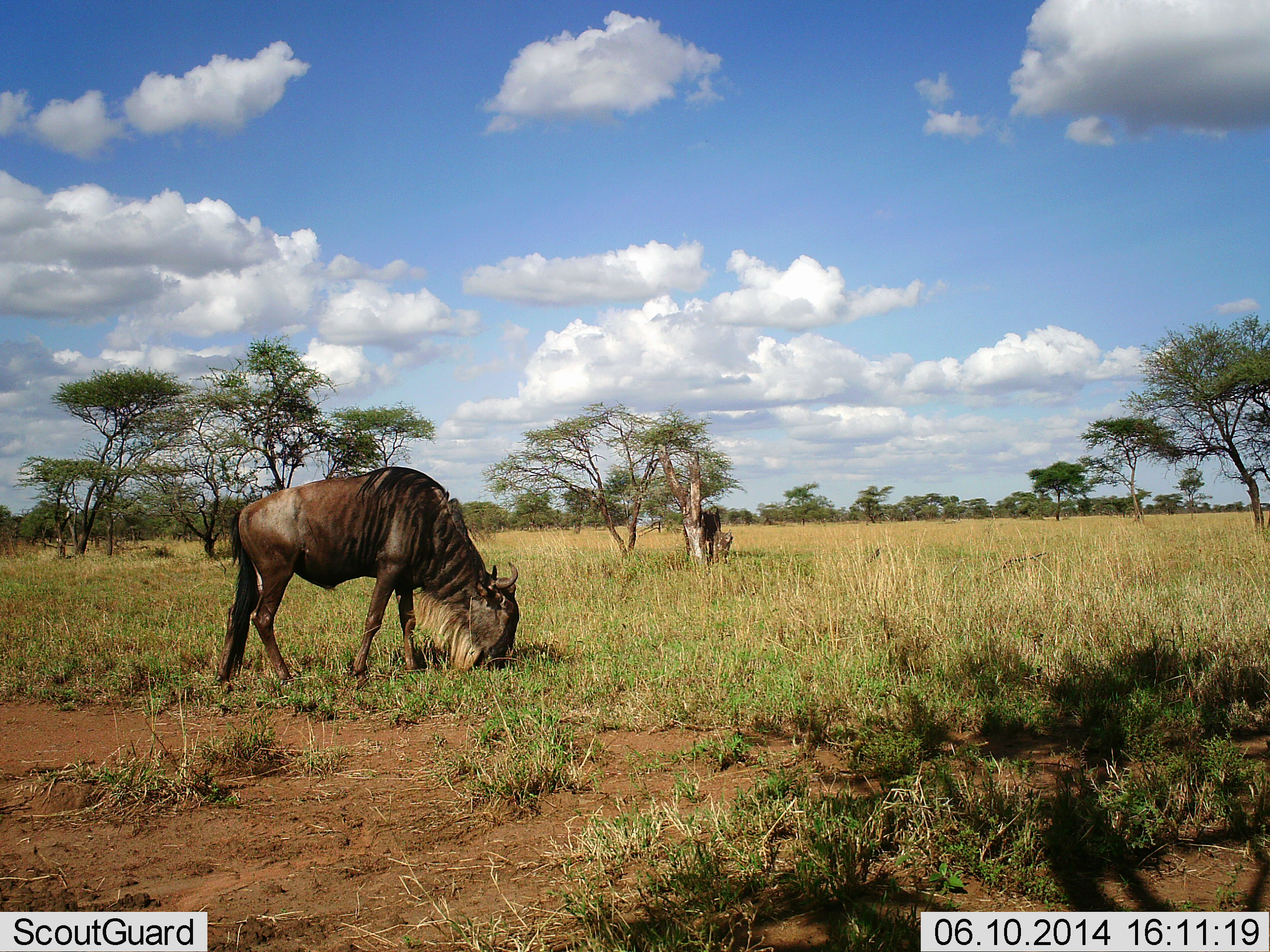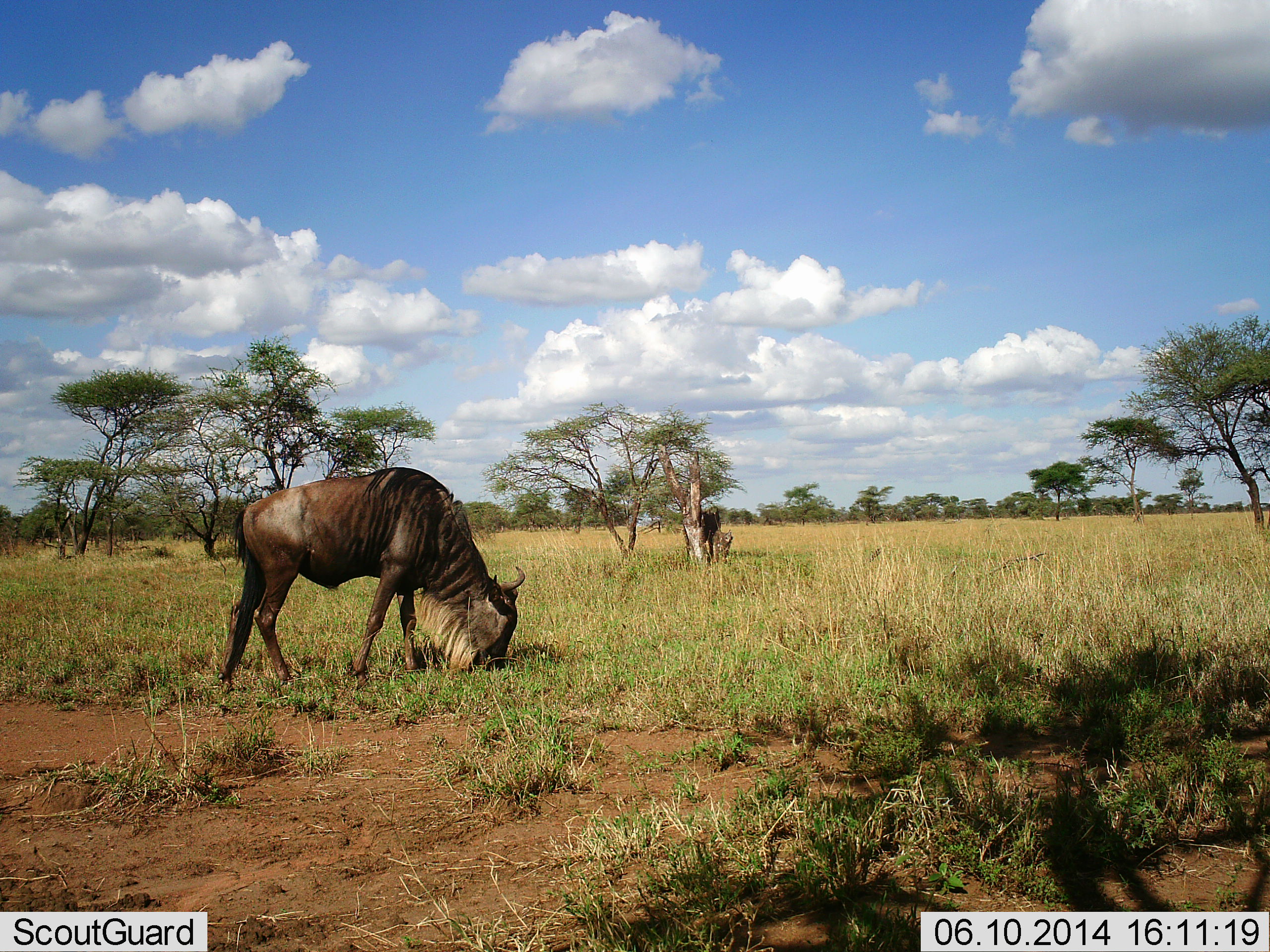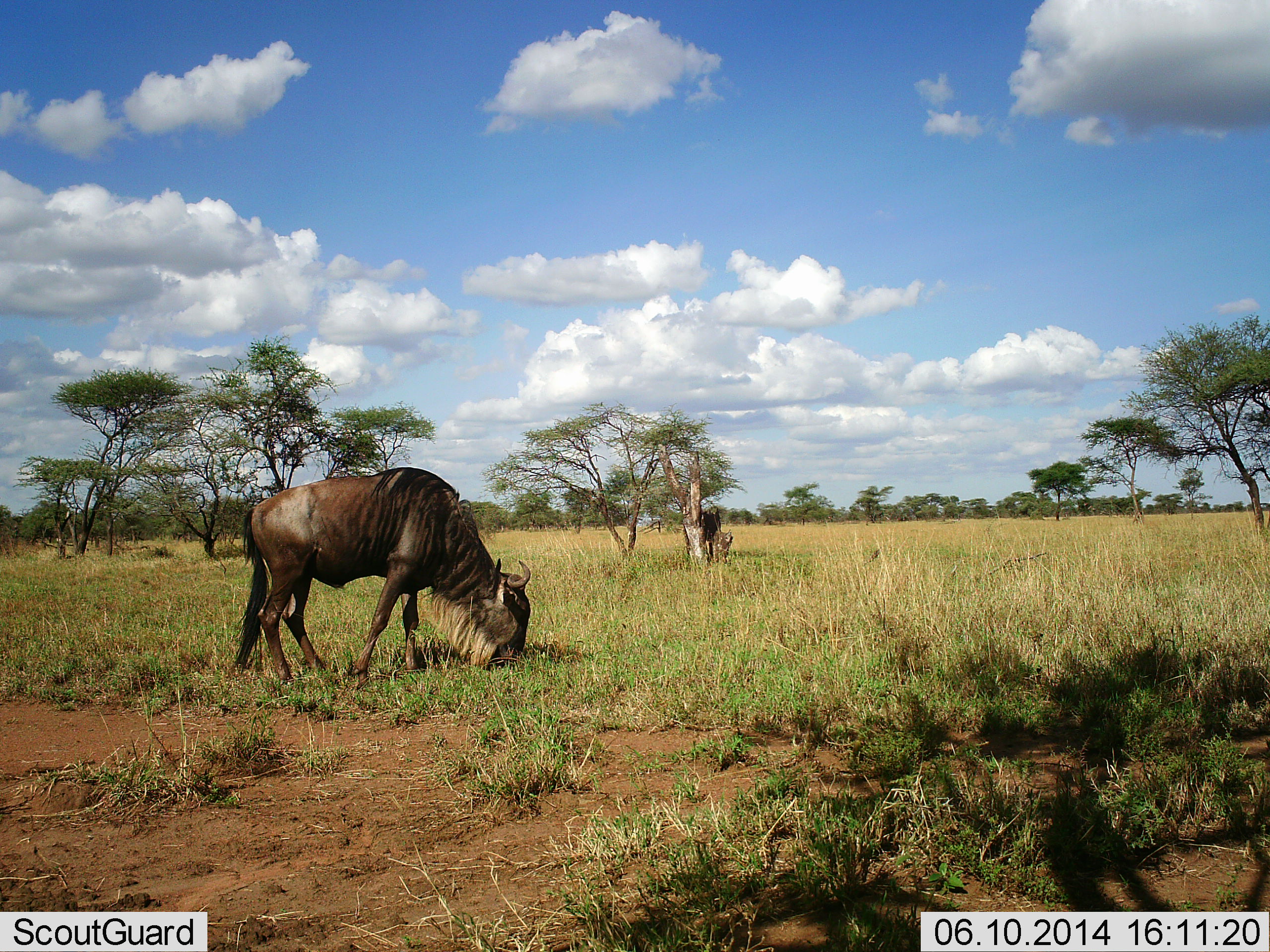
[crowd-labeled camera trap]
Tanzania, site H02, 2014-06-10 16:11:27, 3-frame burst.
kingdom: Animalia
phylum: Chordata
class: Mammalia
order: Artiodactyla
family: Bovidae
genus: Connochaetes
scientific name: Connochaetes taurinus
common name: blue wildebeest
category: wildebeest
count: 1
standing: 10%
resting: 0%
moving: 10%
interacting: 0%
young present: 0%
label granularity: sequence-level